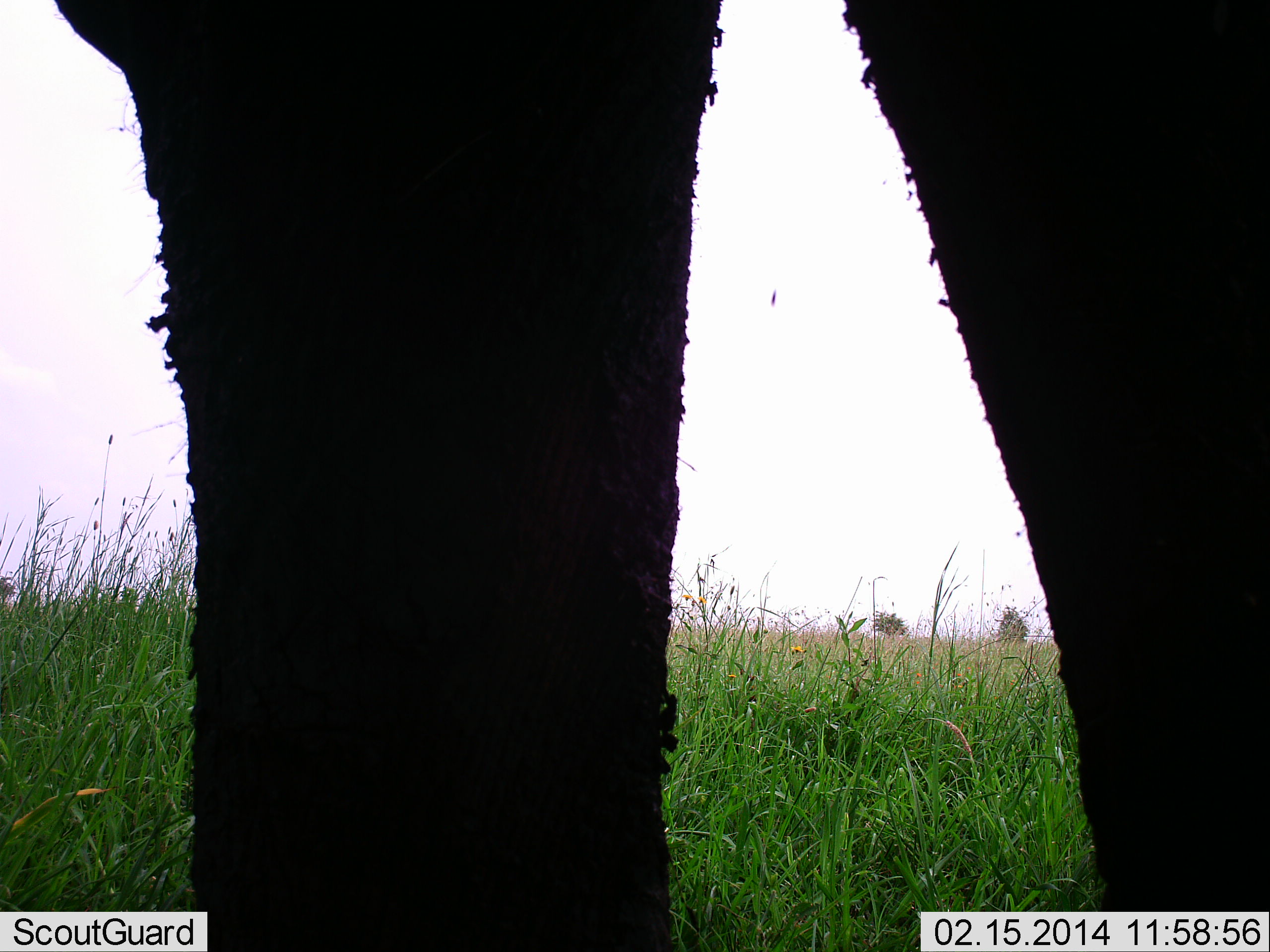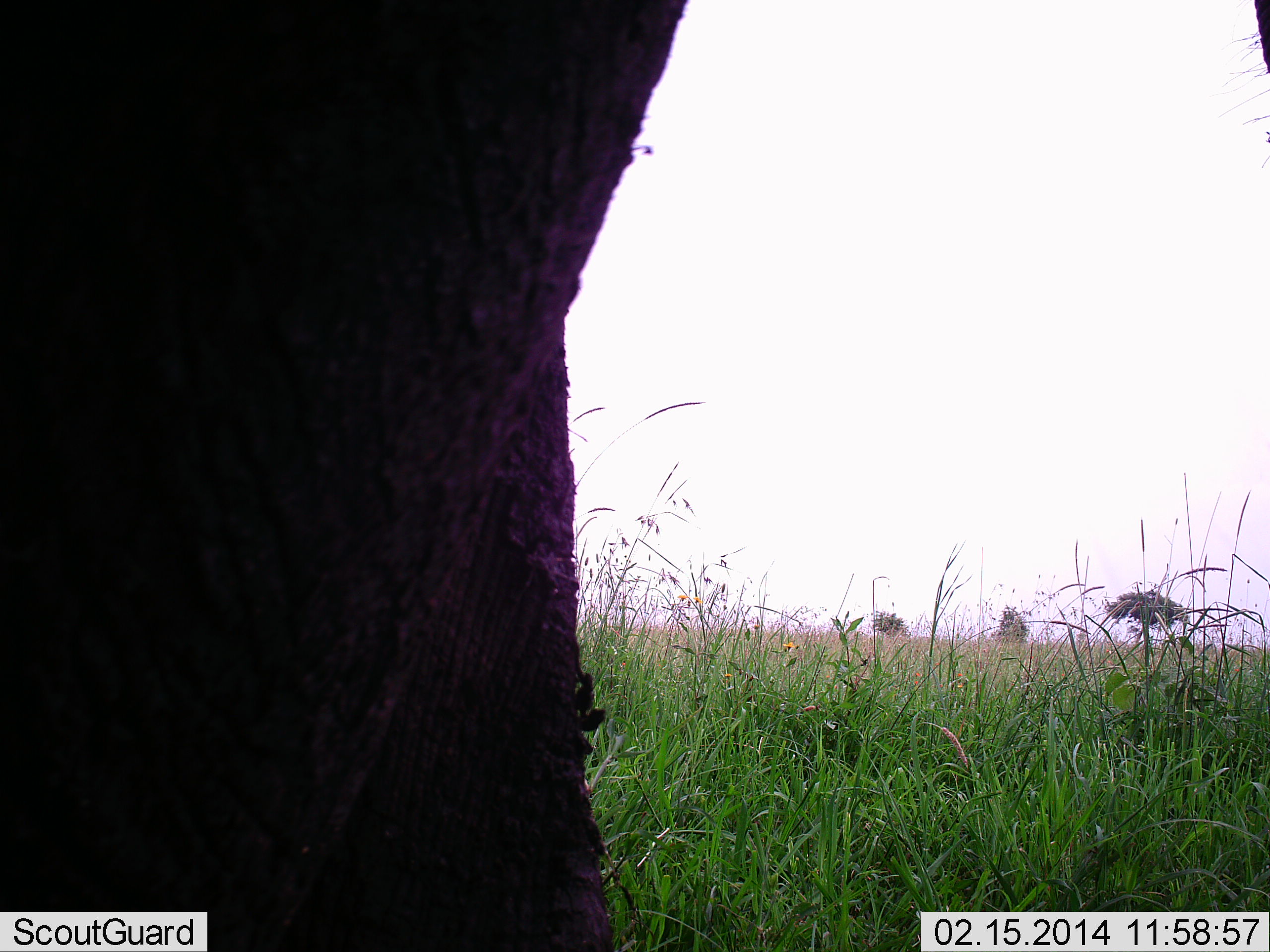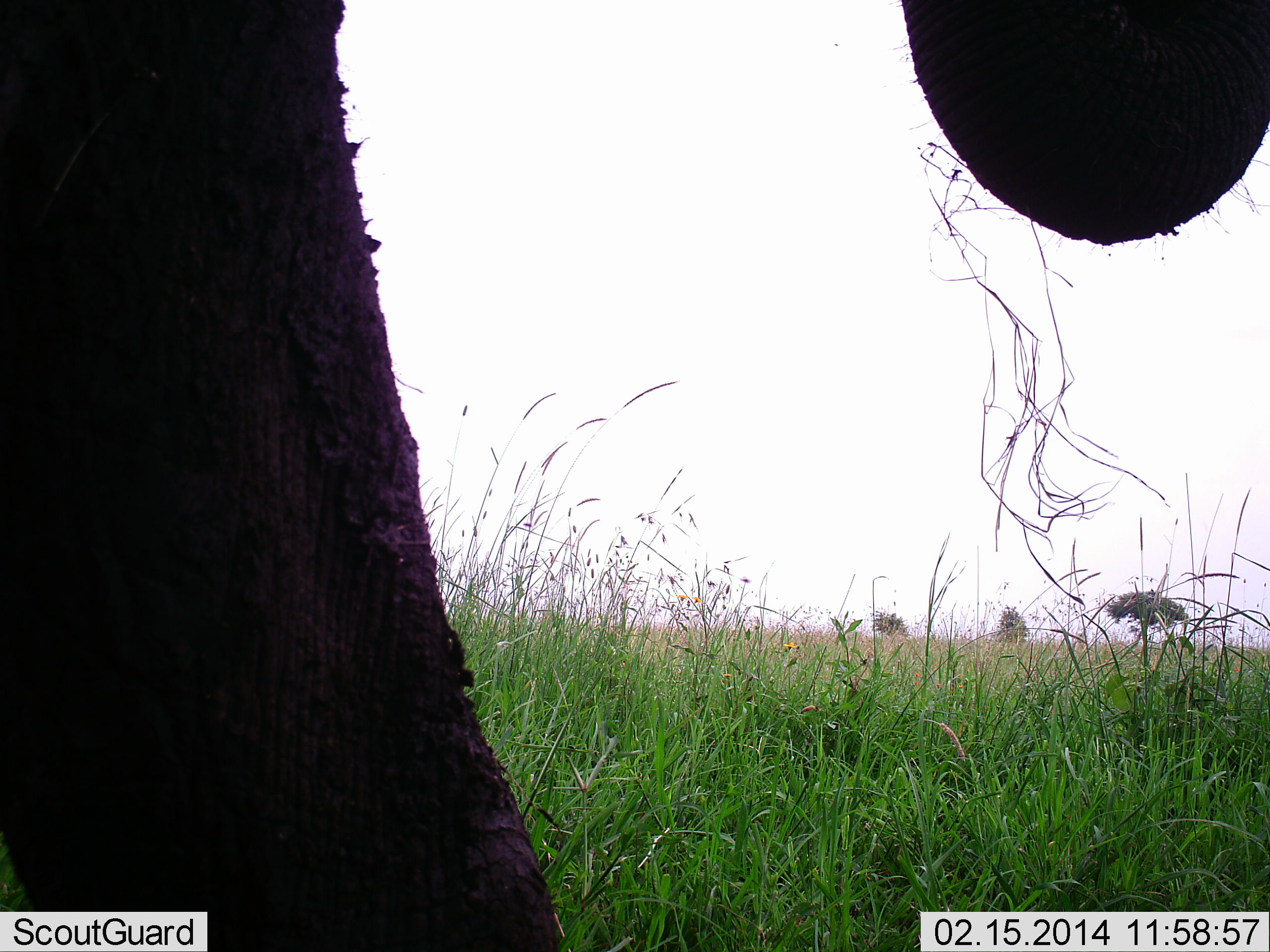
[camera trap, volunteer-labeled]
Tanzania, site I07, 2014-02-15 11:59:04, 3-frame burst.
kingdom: Animalia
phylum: Chordata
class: Mammalia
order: Proboscidea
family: Elephantidae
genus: Loxodonta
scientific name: Loxodonta africana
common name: african bush elephant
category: elephant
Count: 1.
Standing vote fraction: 30%.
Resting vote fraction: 0%.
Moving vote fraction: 50%.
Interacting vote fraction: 0%.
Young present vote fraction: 0%.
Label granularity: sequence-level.